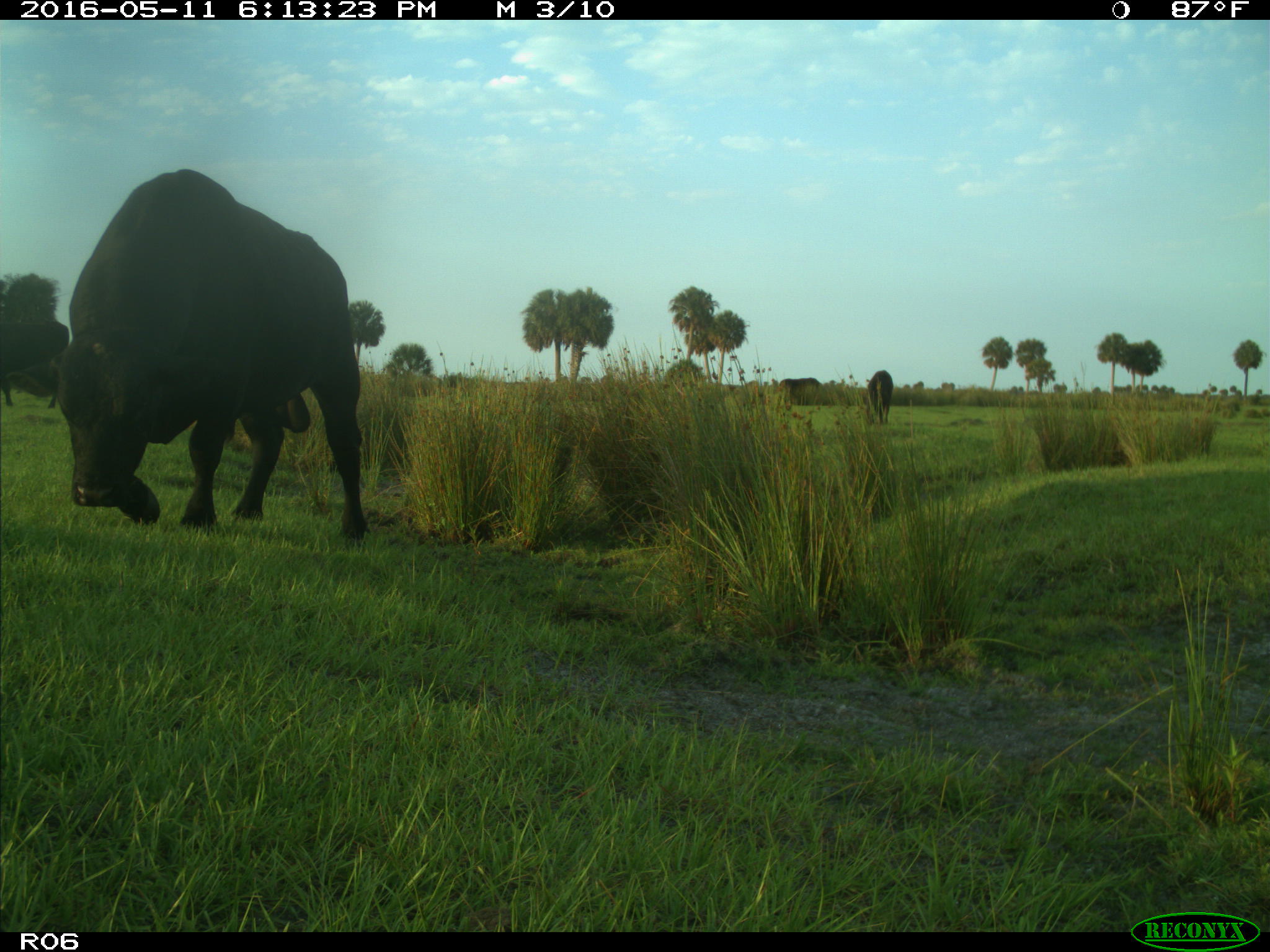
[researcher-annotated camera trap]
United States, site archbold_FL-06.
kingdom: Animalia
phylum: Chordata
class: Mammalia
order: Artiodactyla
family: Bovidae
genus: Bos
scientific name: Bos taurus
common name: domestic cow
Bos taurus (domestic cow).